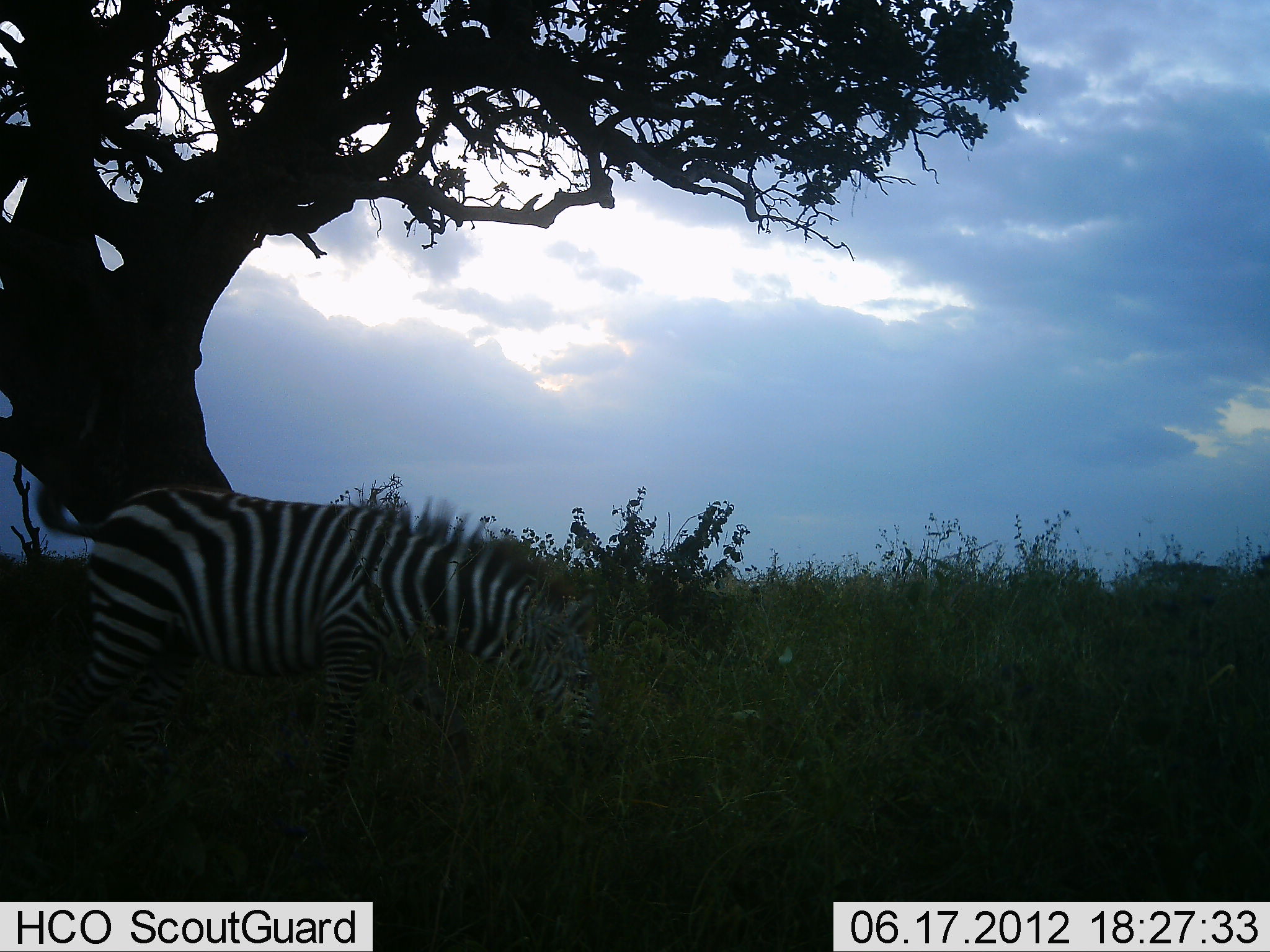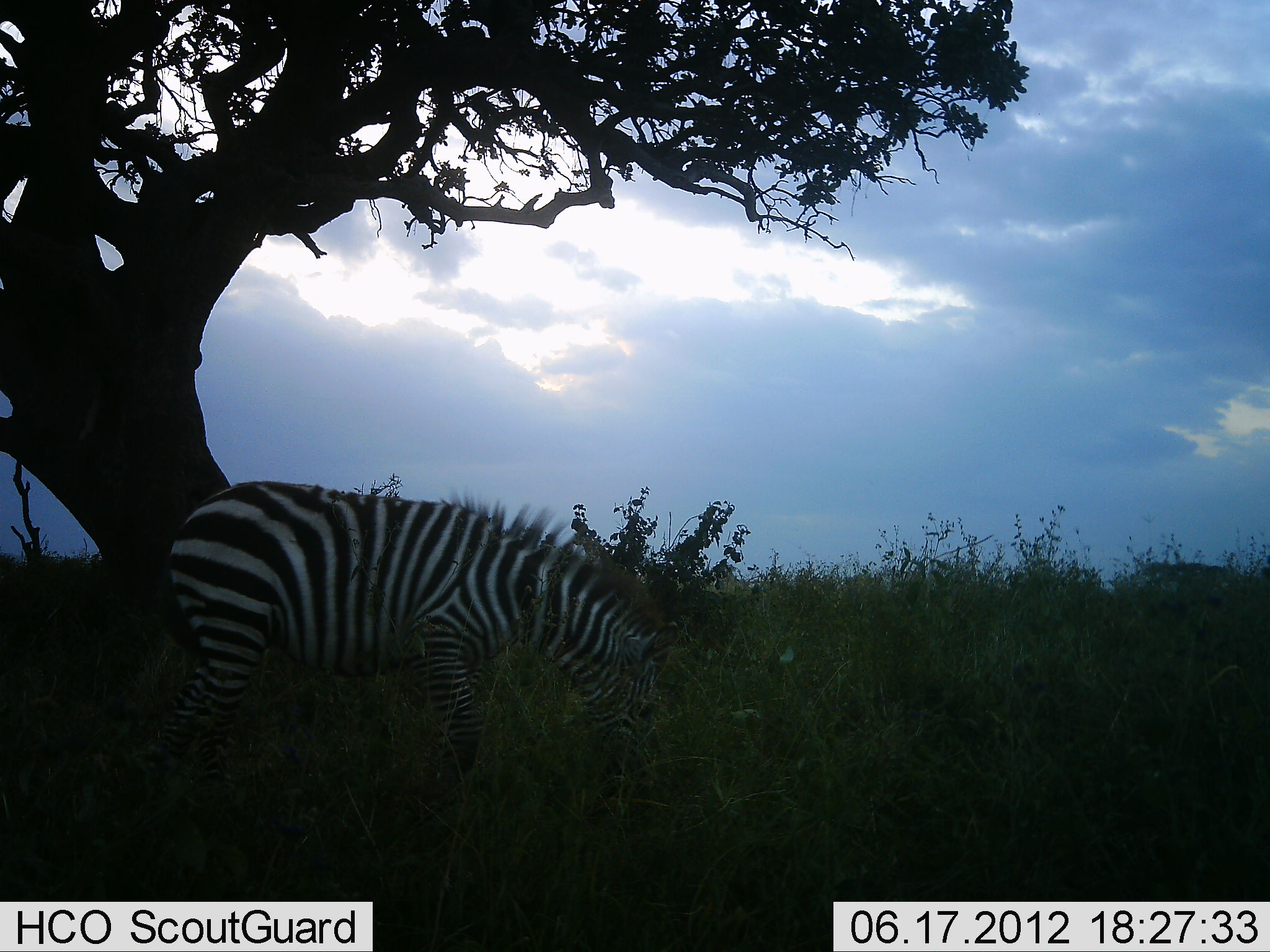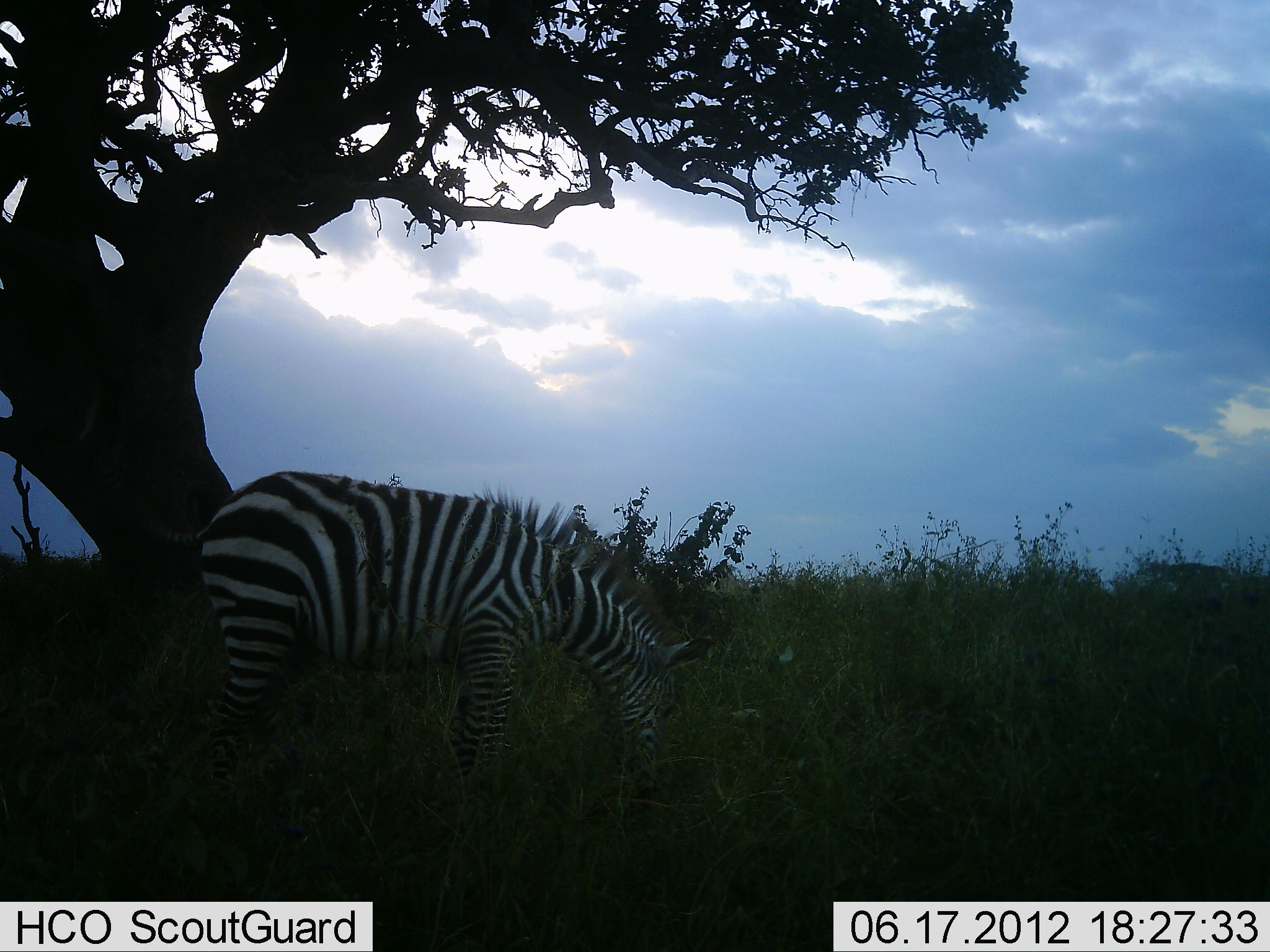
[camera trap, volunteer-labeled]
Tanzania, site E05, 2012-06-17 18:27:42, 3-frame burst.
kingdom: Animalia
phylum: Chordata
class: Mammalia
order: Perissodactyla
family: Equidae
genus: Equus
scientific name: Equus quagga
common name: plains zebra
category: zebra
Zebra (plains zebra) (Equus quagga), count 1. Behavior (volunteer vote fractions): standing 10%, resting 0%, moving 20%, interacting 0%. Young present (vote fraction): 0%. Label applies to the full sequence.